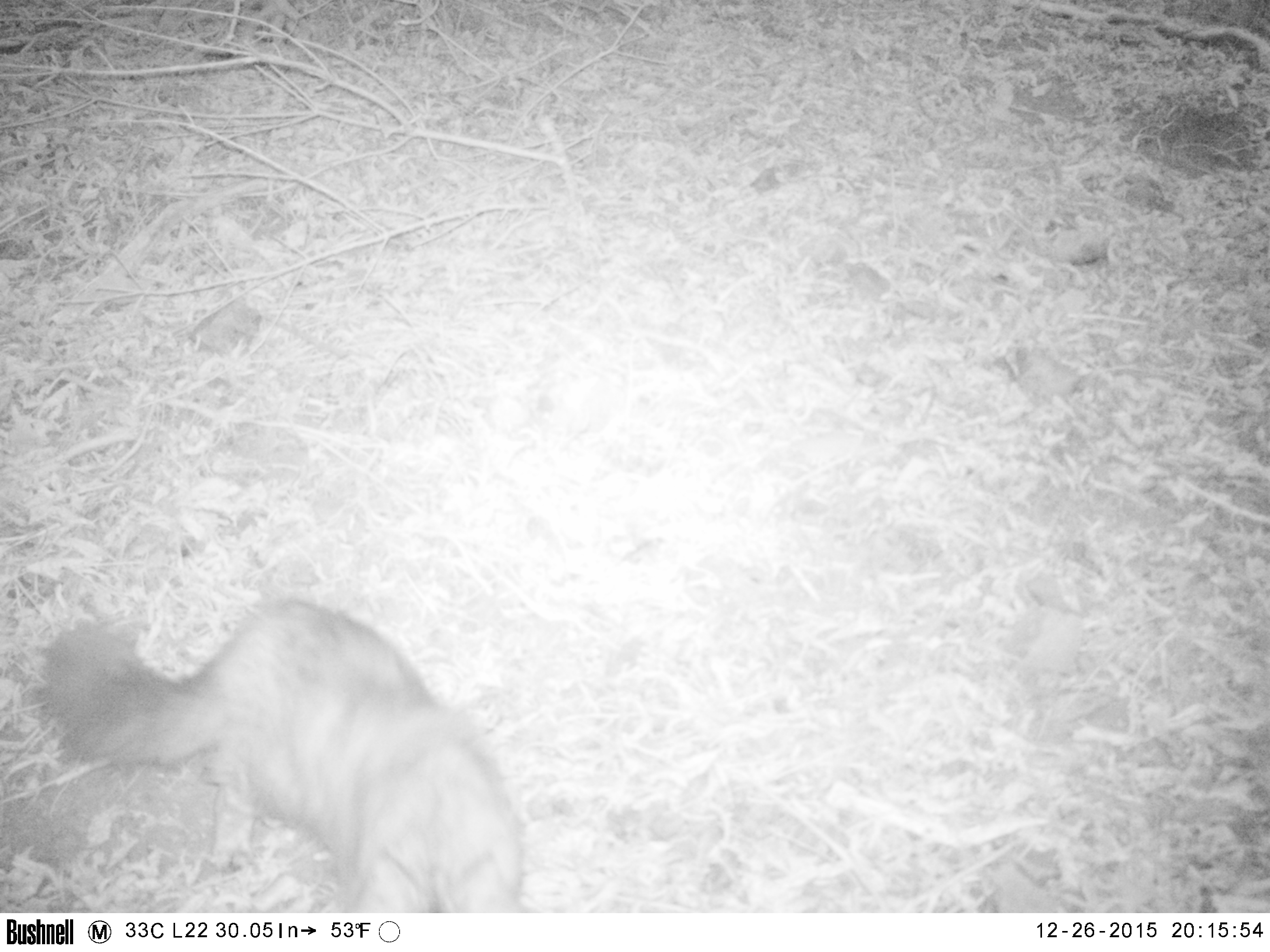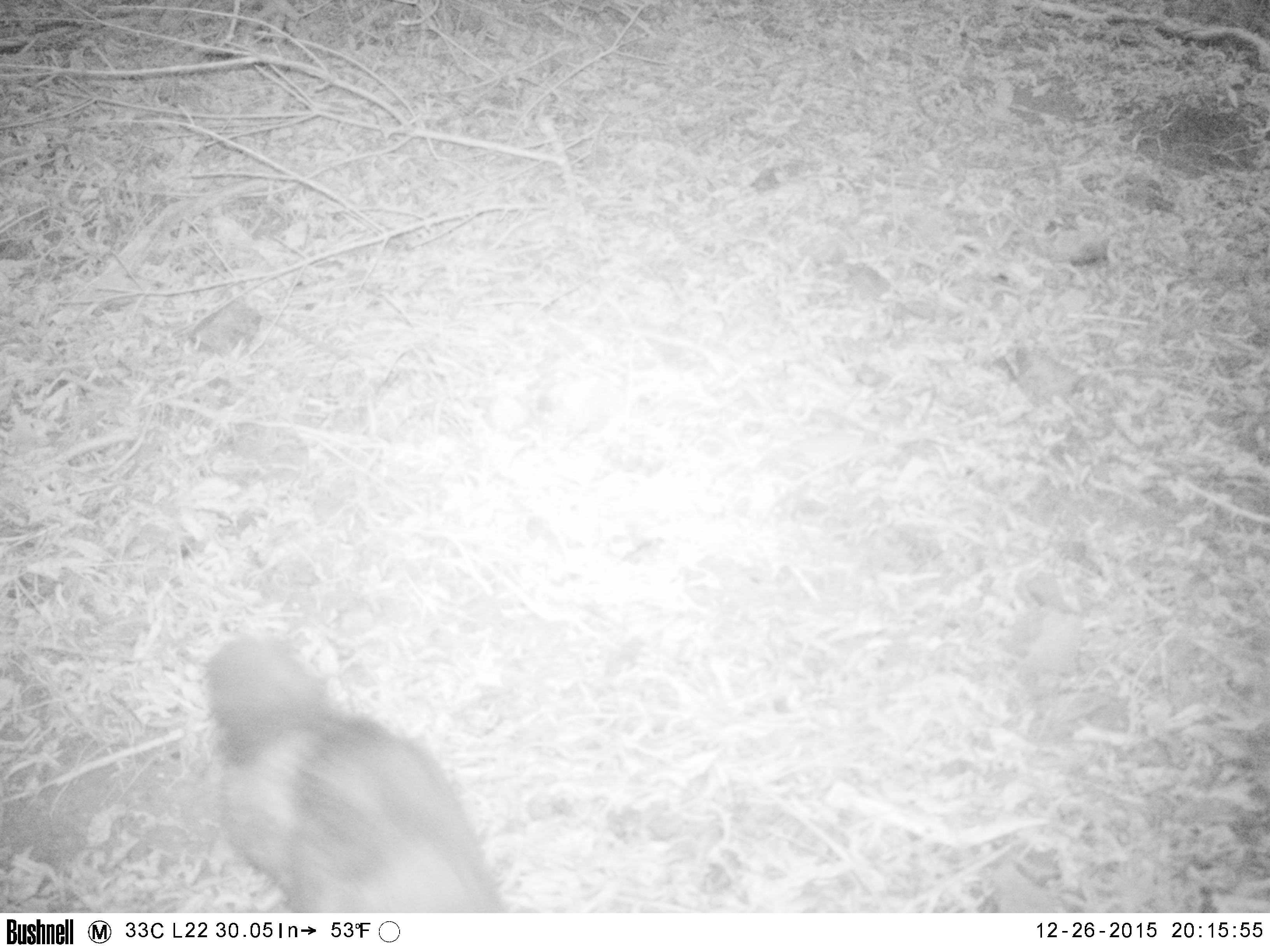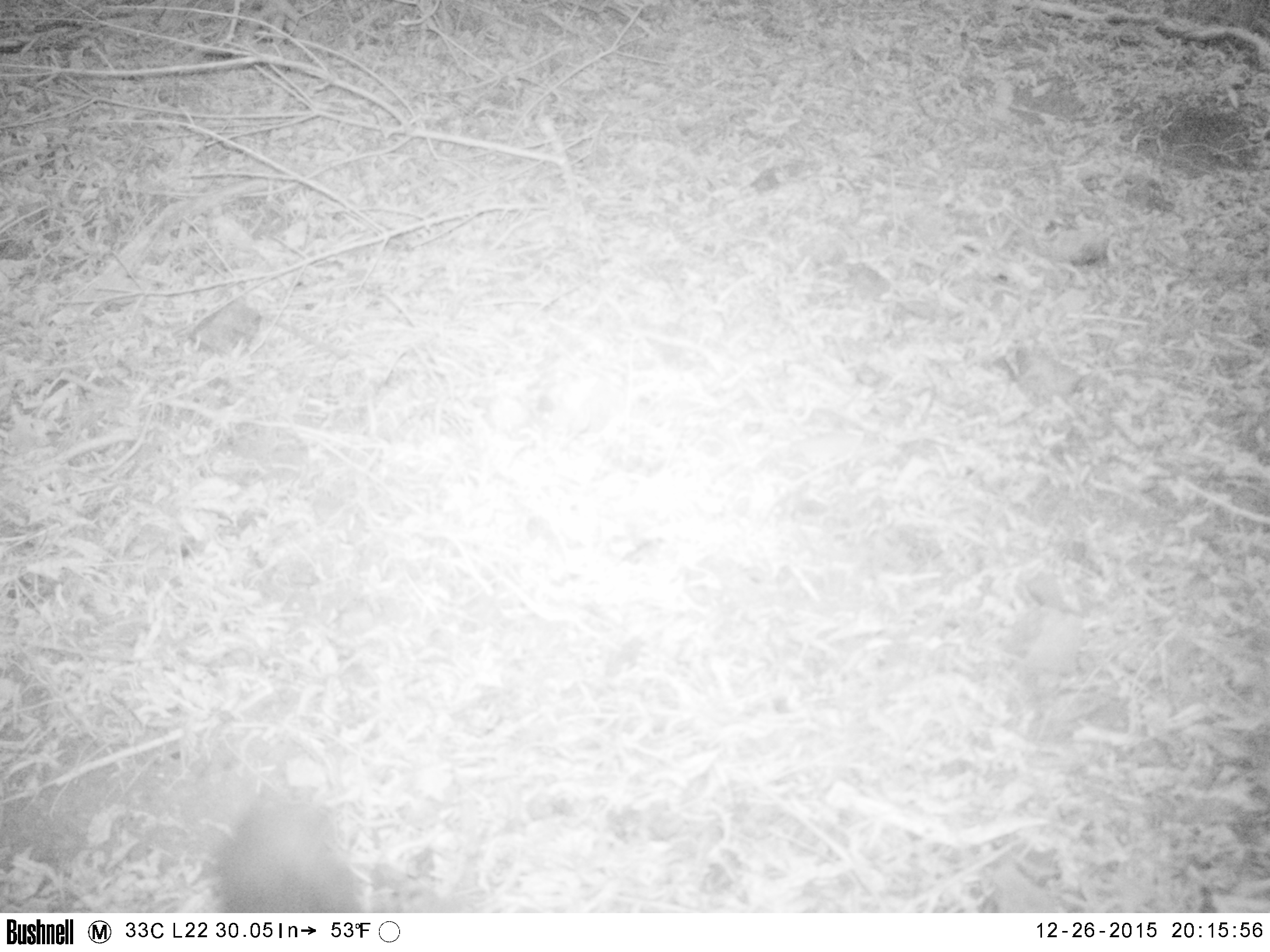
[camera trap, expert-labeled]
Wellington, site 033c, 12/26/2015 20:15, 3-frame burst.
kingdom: Animalia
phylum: Chordata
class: Mammalia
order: Carnivora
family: Felidae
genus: Felis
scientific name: Felis catus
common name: cat